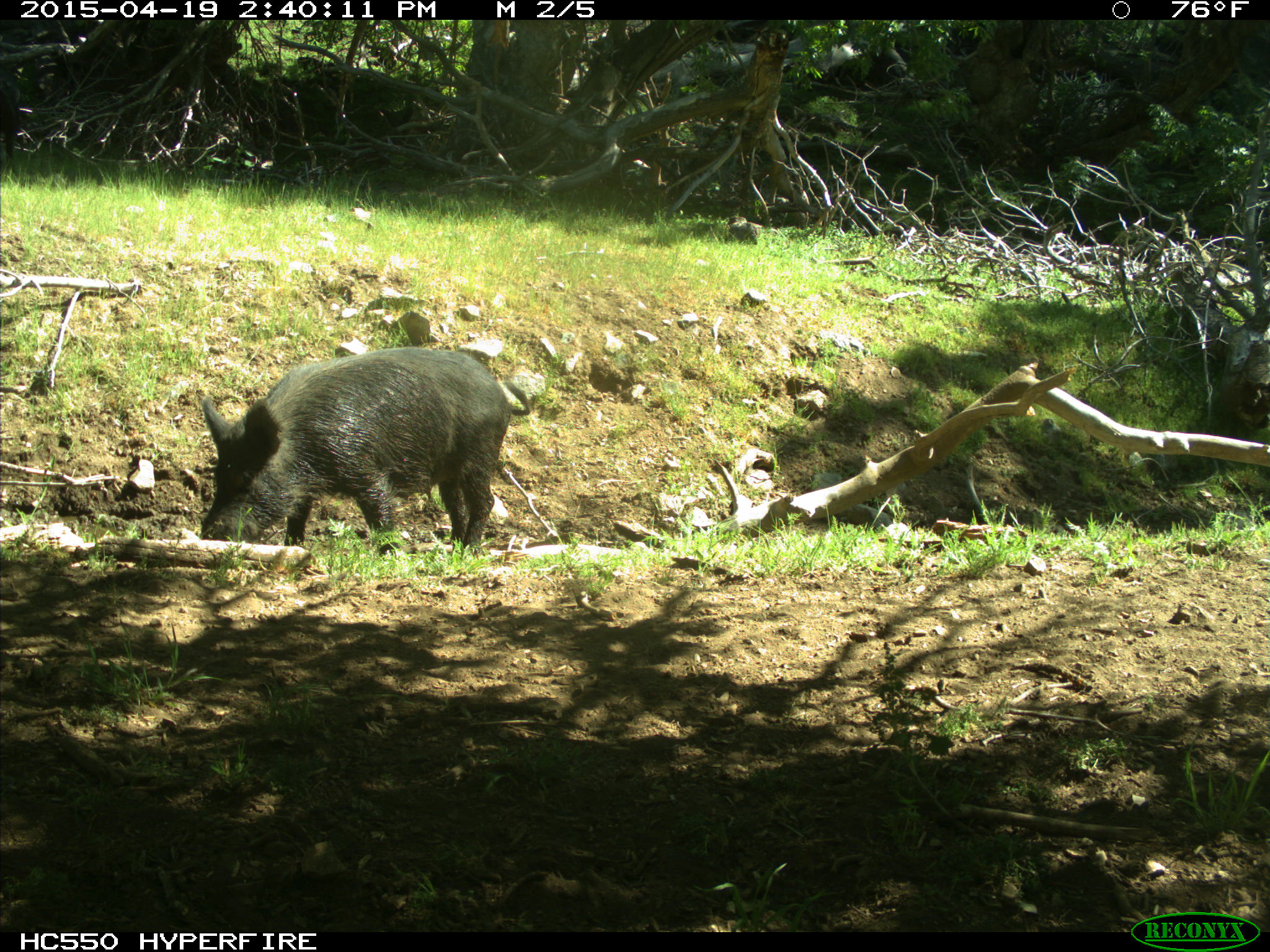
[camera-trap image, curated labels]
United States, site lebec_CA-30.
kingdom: Animalia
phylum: Chordata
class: Mammalia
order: Artiodactyla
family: Suidae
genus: Sus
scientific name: Sus scrofa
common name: wild boar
Sus scrofa (wild boar).